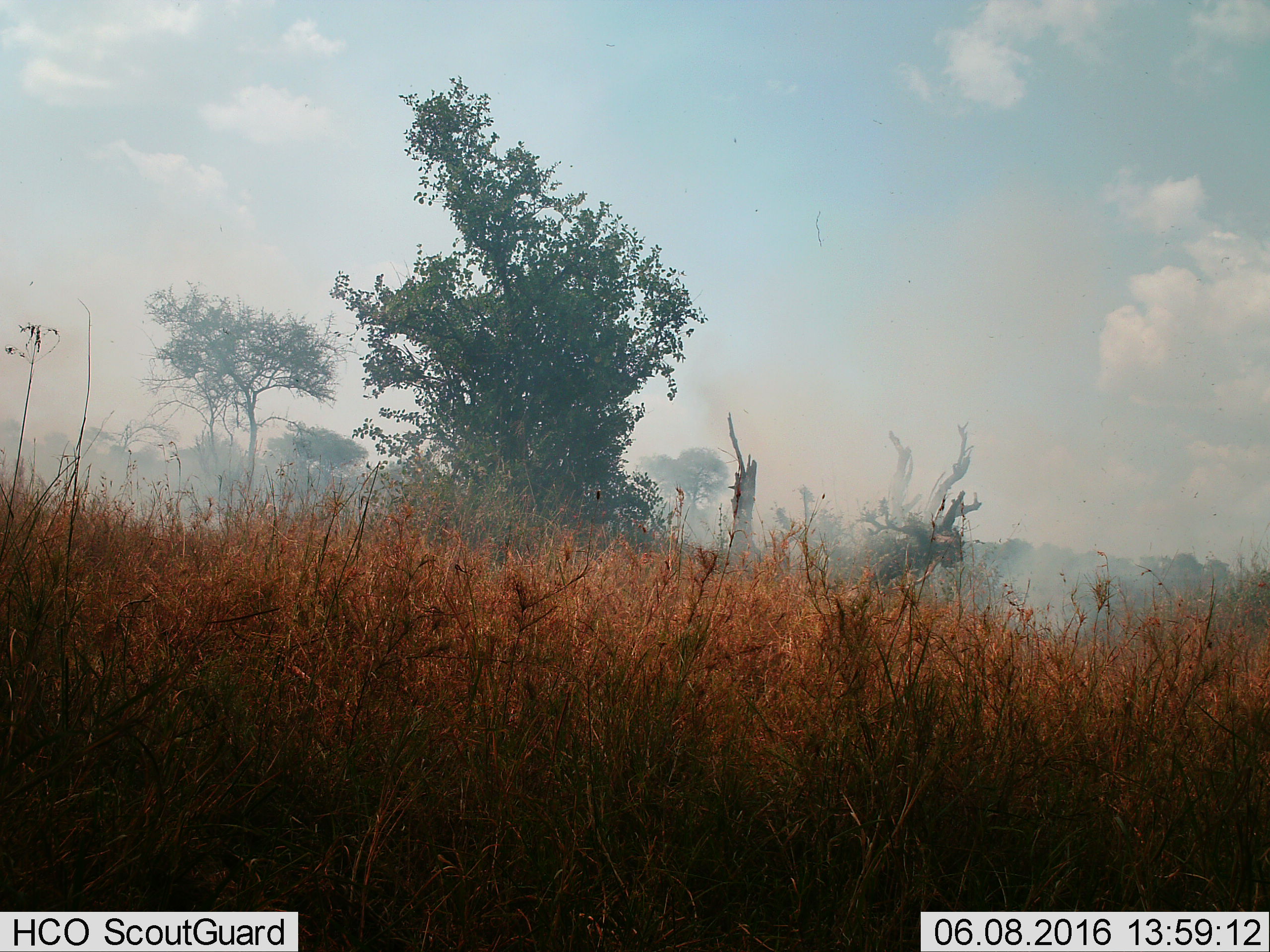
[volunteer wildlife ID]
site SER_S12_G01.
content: unidentified animal